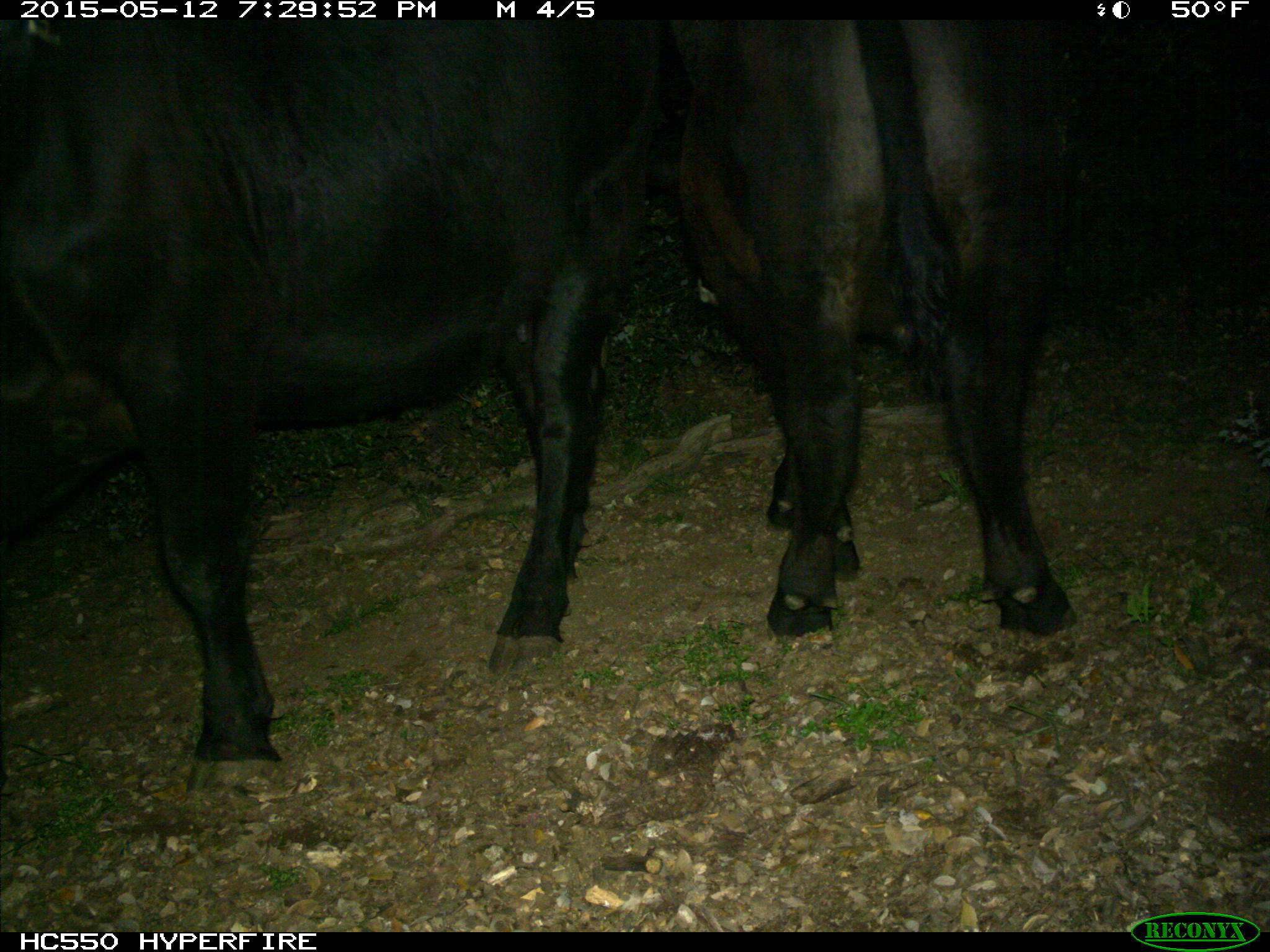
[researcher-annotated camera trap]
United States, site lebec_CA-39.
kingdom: Animalia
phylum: Chordata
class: Mammalia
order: Artiodactyla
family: Bovidae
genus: Bos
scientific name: Bos taurus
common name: domestic cow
Bos taurus (domestic cow).